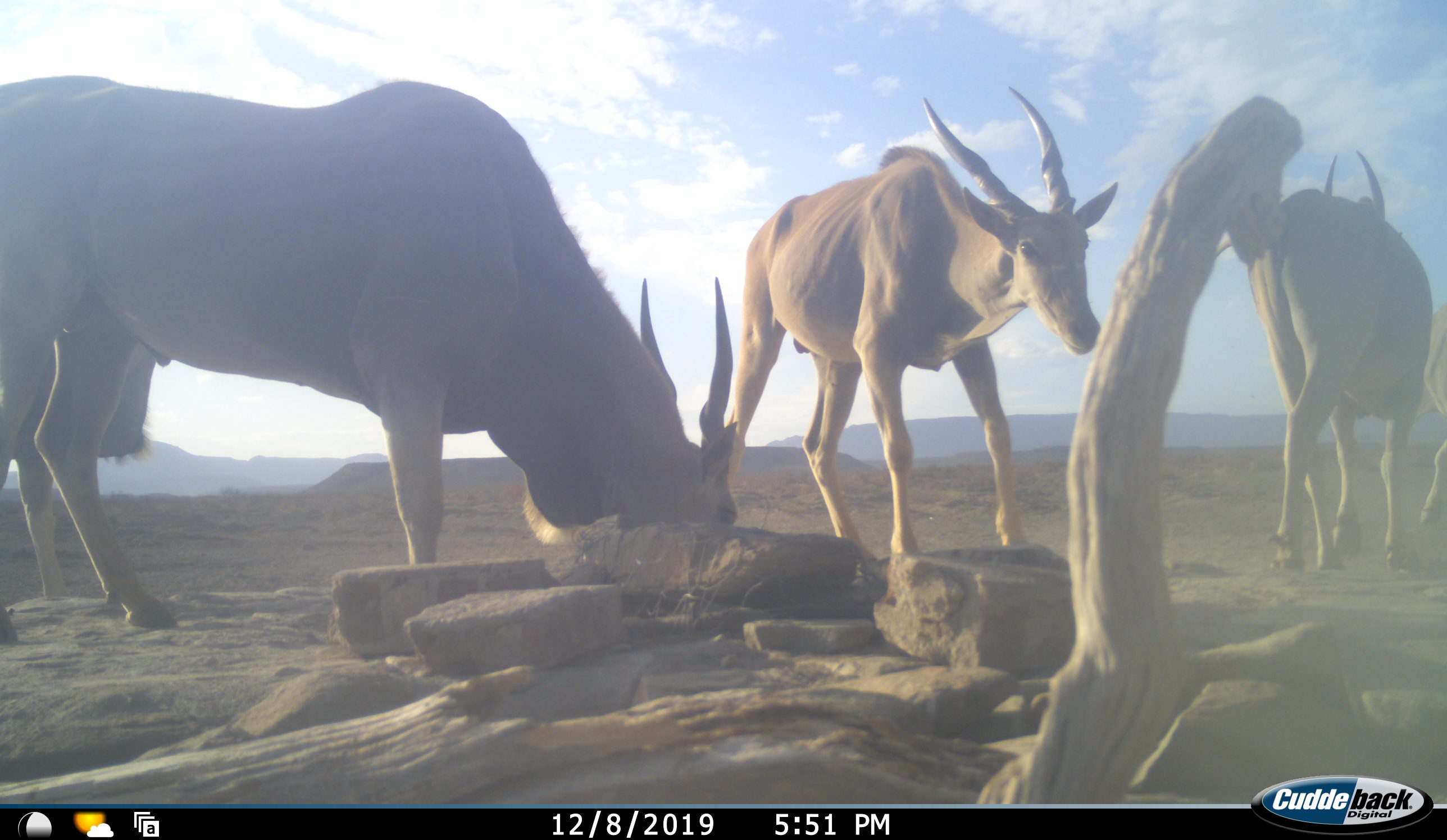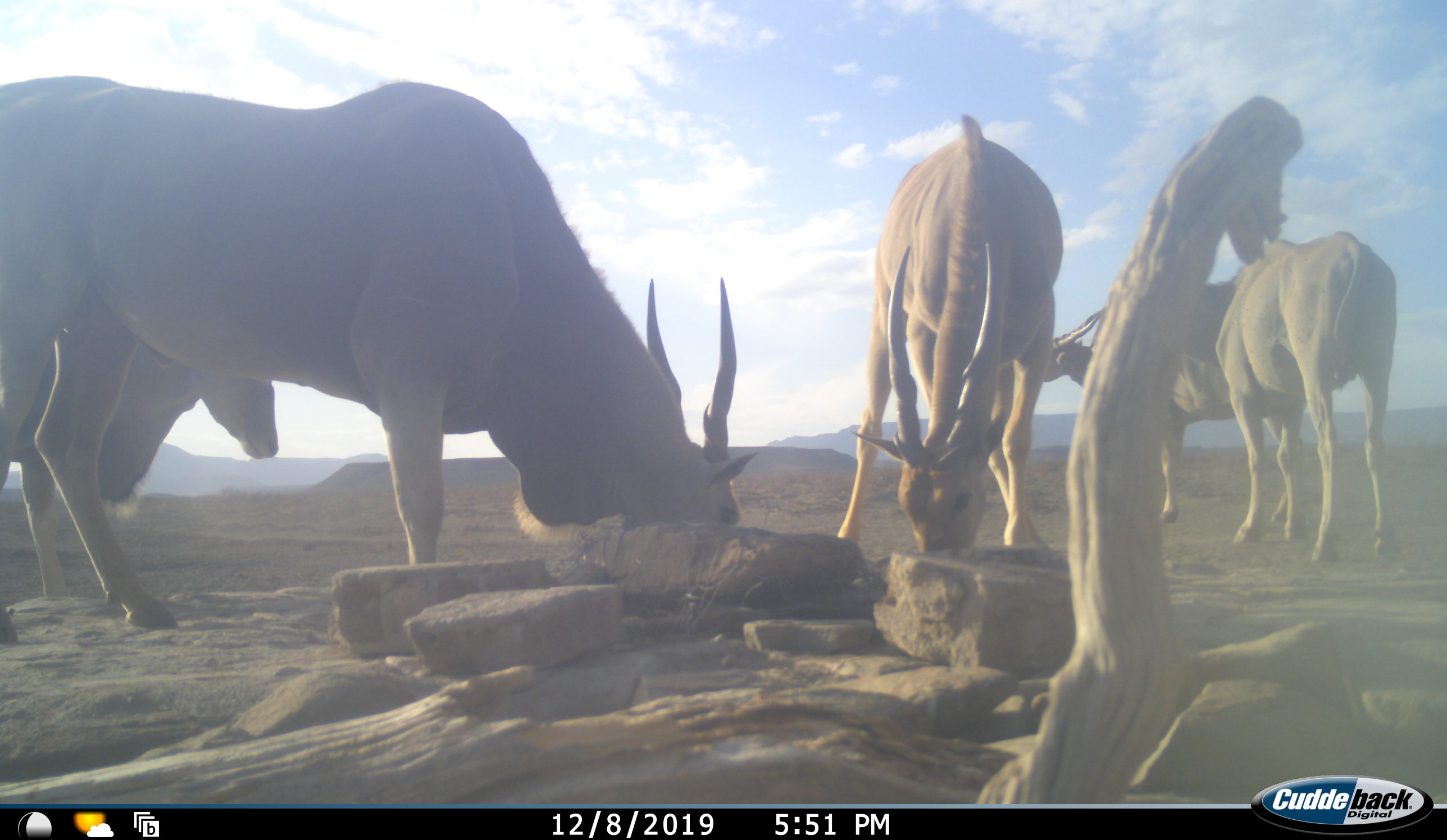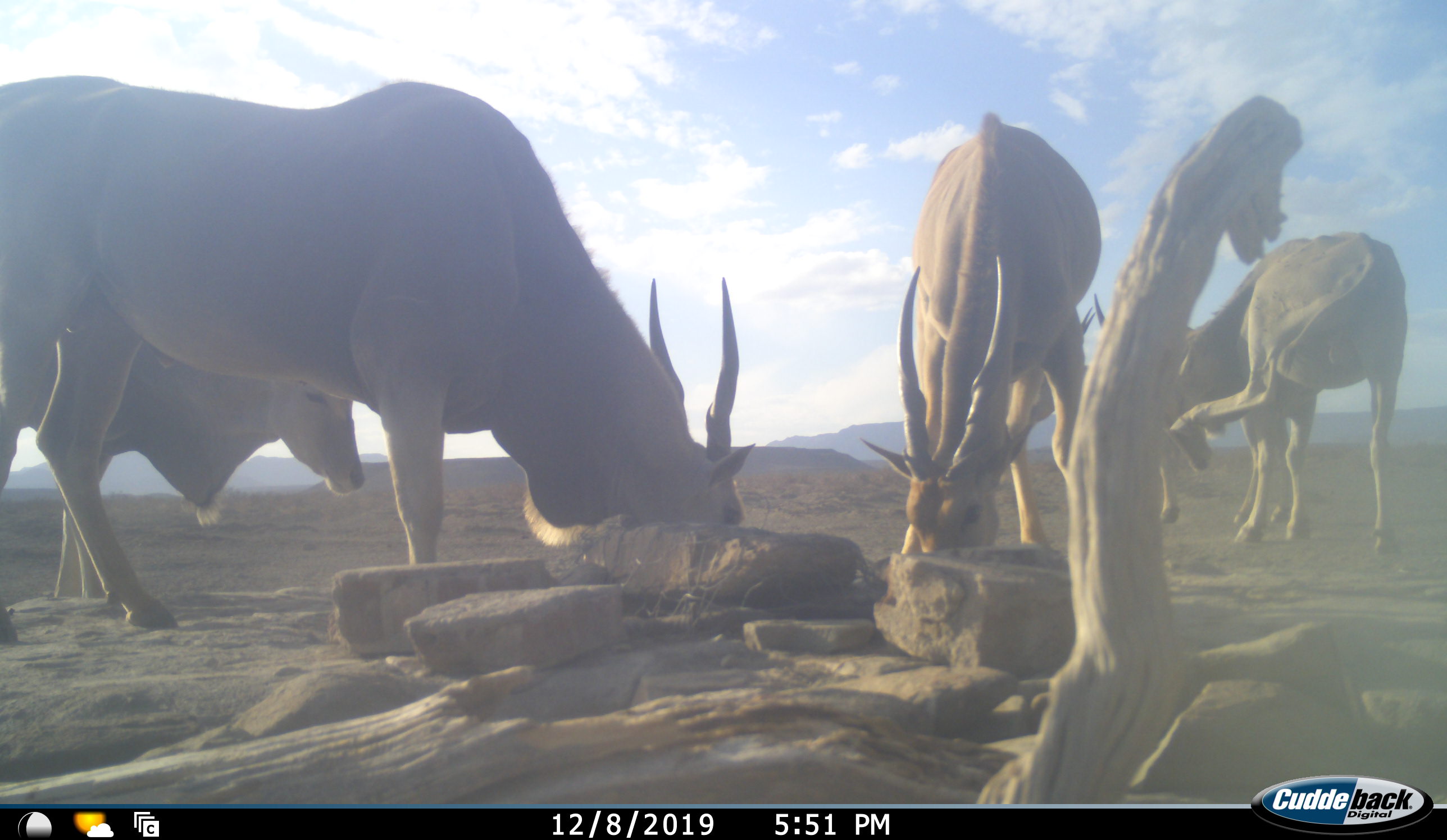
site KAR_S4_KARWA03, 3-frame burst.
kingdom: Animalia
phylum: Chordata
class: Mammalia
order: Artiodactyla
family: Bovidae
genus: Tragelaphus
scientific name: Tragelaphus oryx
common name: eland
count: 5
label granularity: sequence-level